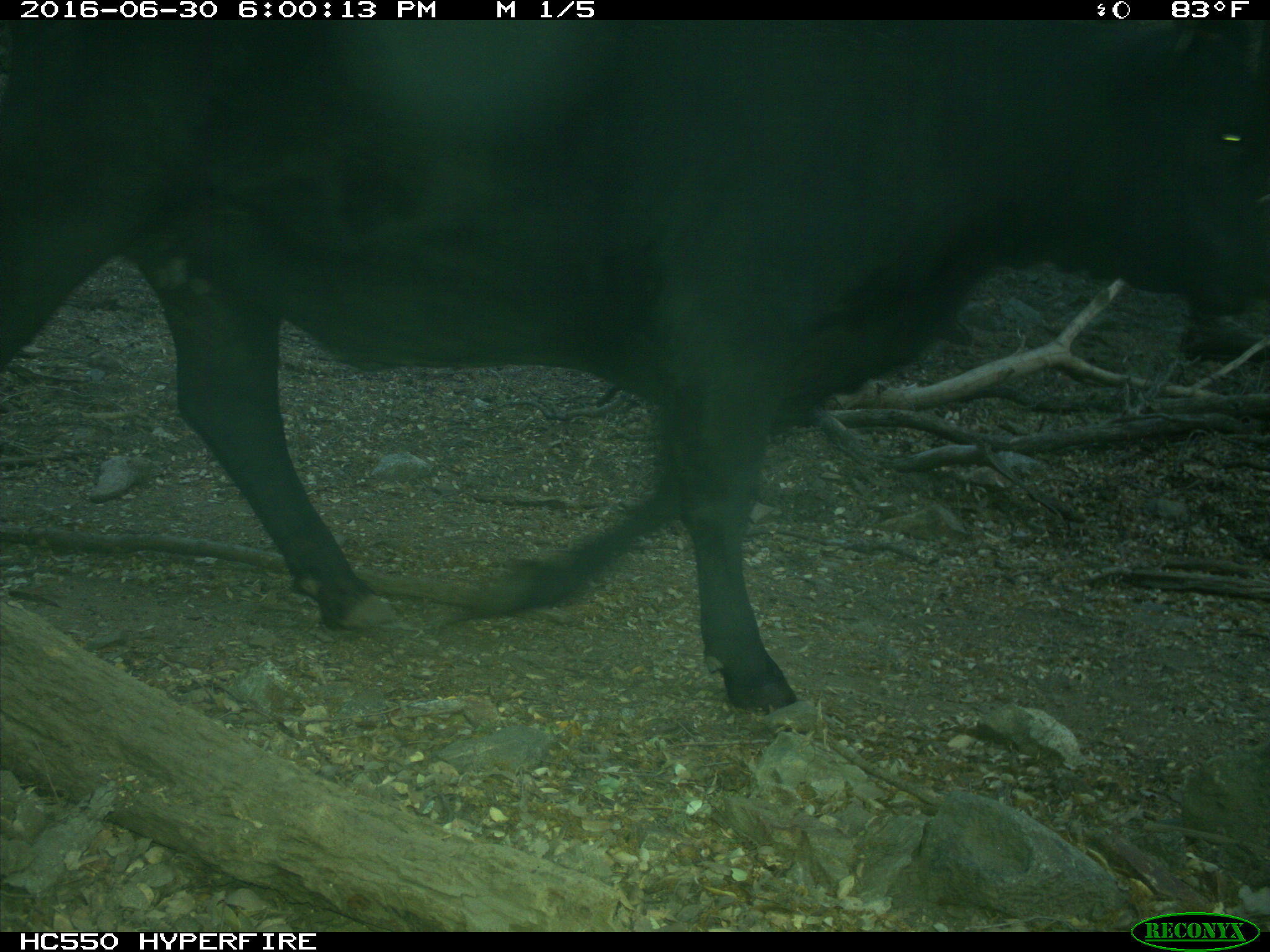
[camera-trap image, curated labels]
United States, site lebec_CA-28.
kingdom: Animalia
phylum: Chordata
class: Mammalia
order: Artiodactyla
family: Bovidae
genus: Bos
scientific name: Bos taurus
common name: domestic cow